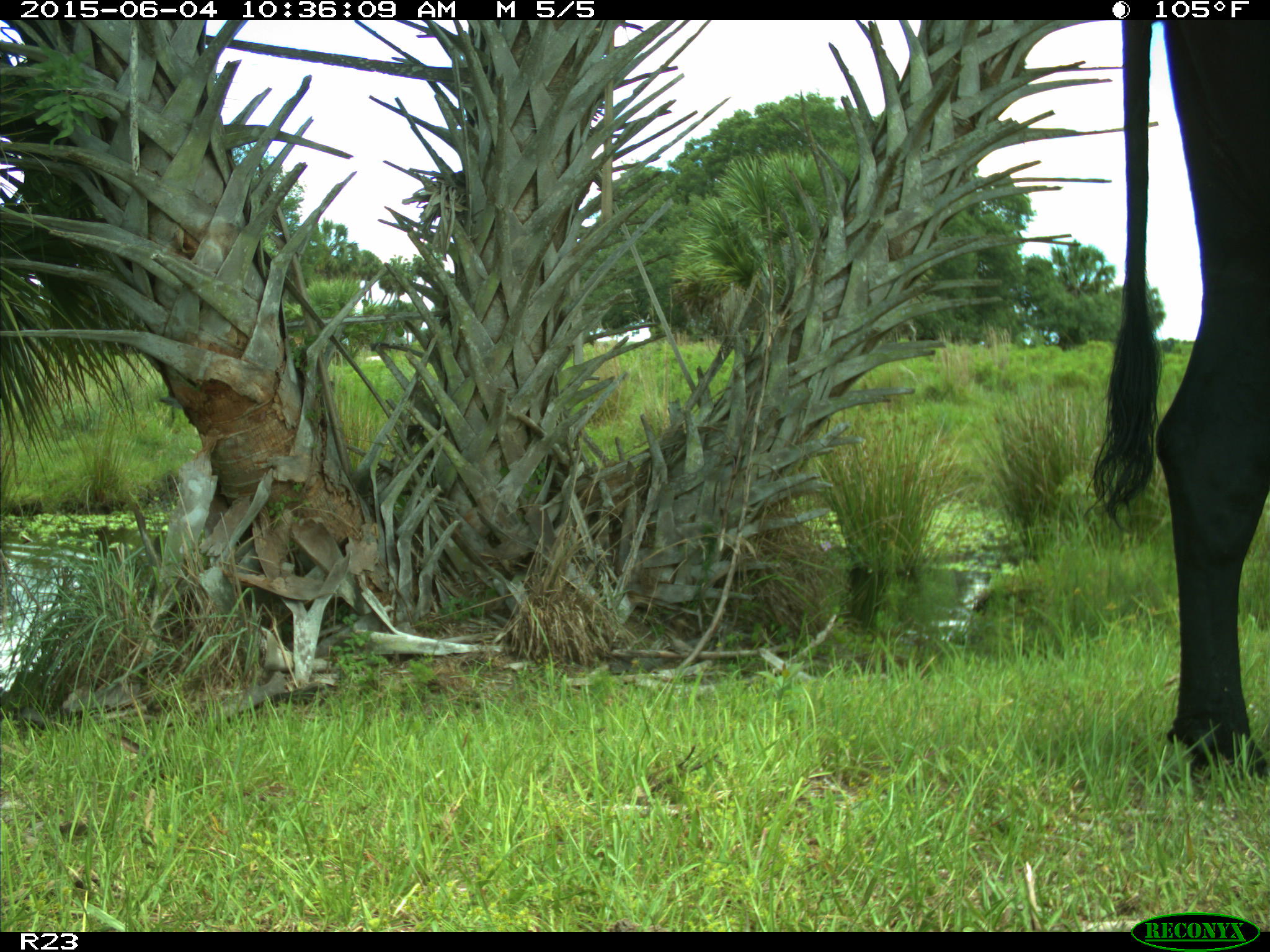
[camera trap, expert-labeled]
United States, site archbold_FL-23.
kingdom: Animalia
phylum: Chordata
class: Mammalia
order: Artiodactyla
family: Bovidae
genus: Bos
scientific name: Bos taurus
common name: domestic cow